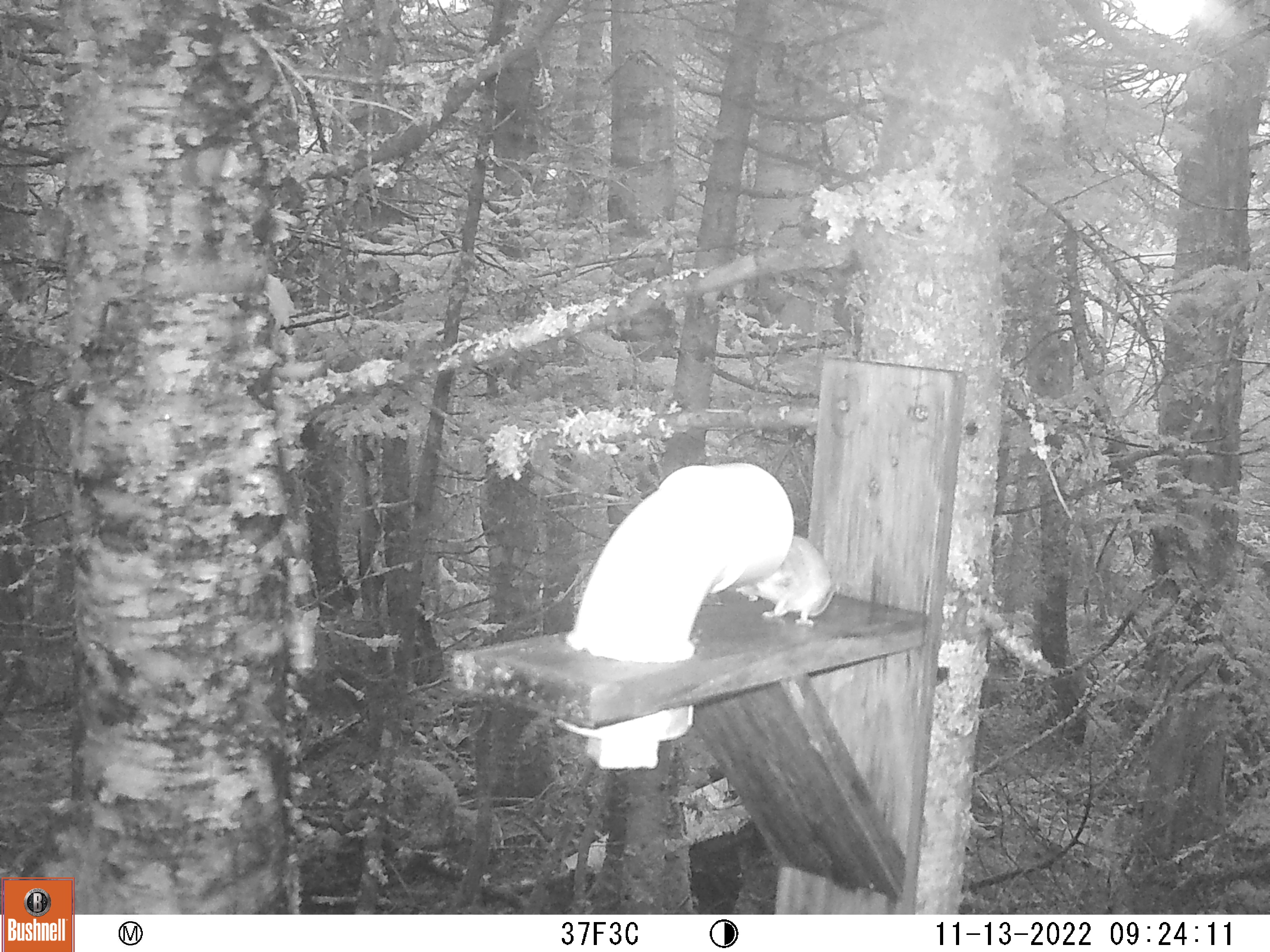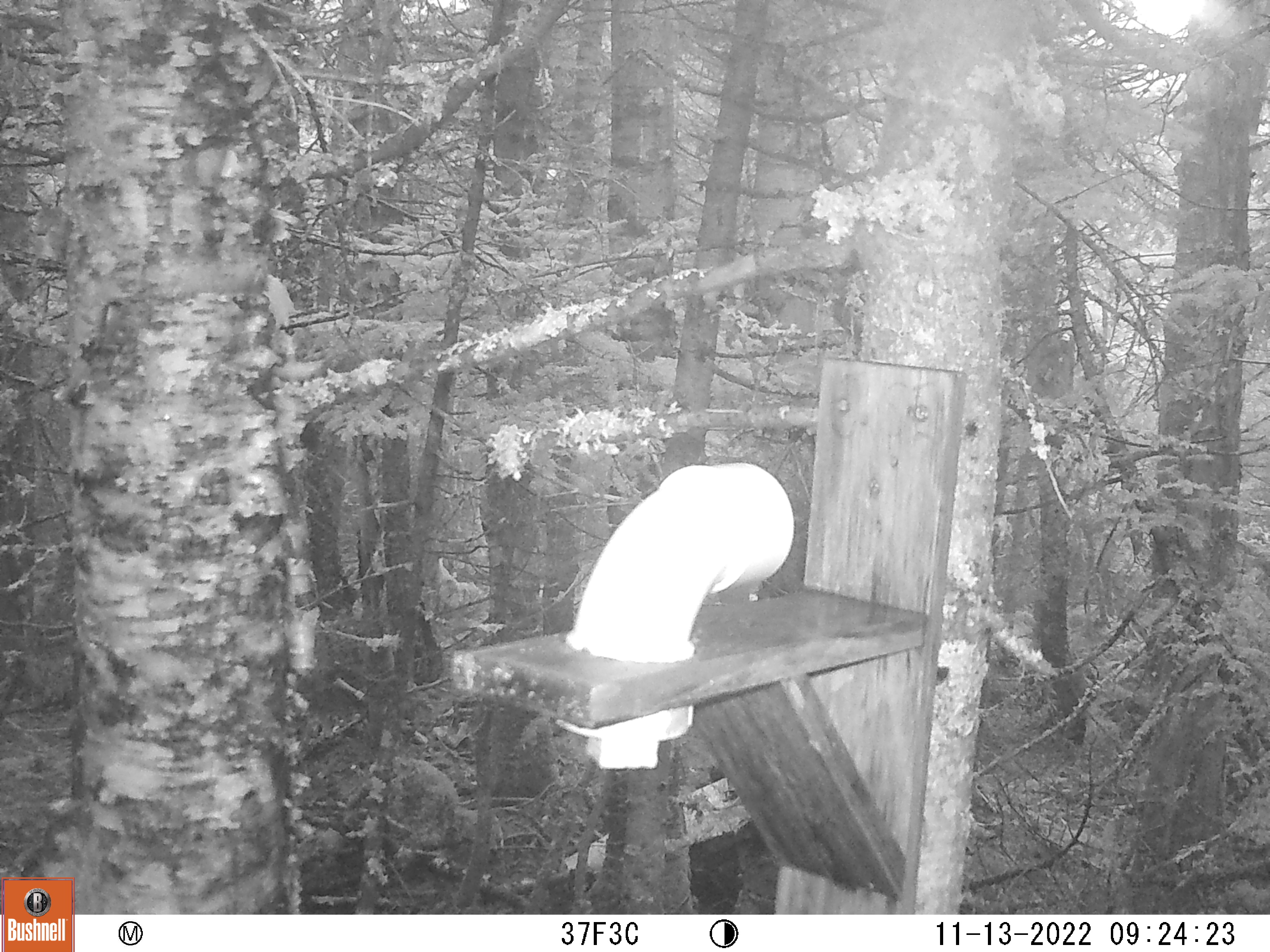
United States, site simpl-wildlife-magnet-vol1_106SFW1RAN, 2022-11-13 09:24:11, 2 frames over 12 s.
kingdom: Animalia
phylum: Chordata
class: Mammalia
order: Rodentia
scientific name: Rodentia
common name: mouse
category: mouse sp.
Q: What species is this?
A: Mouse sp. (mouse) (Rodentia).